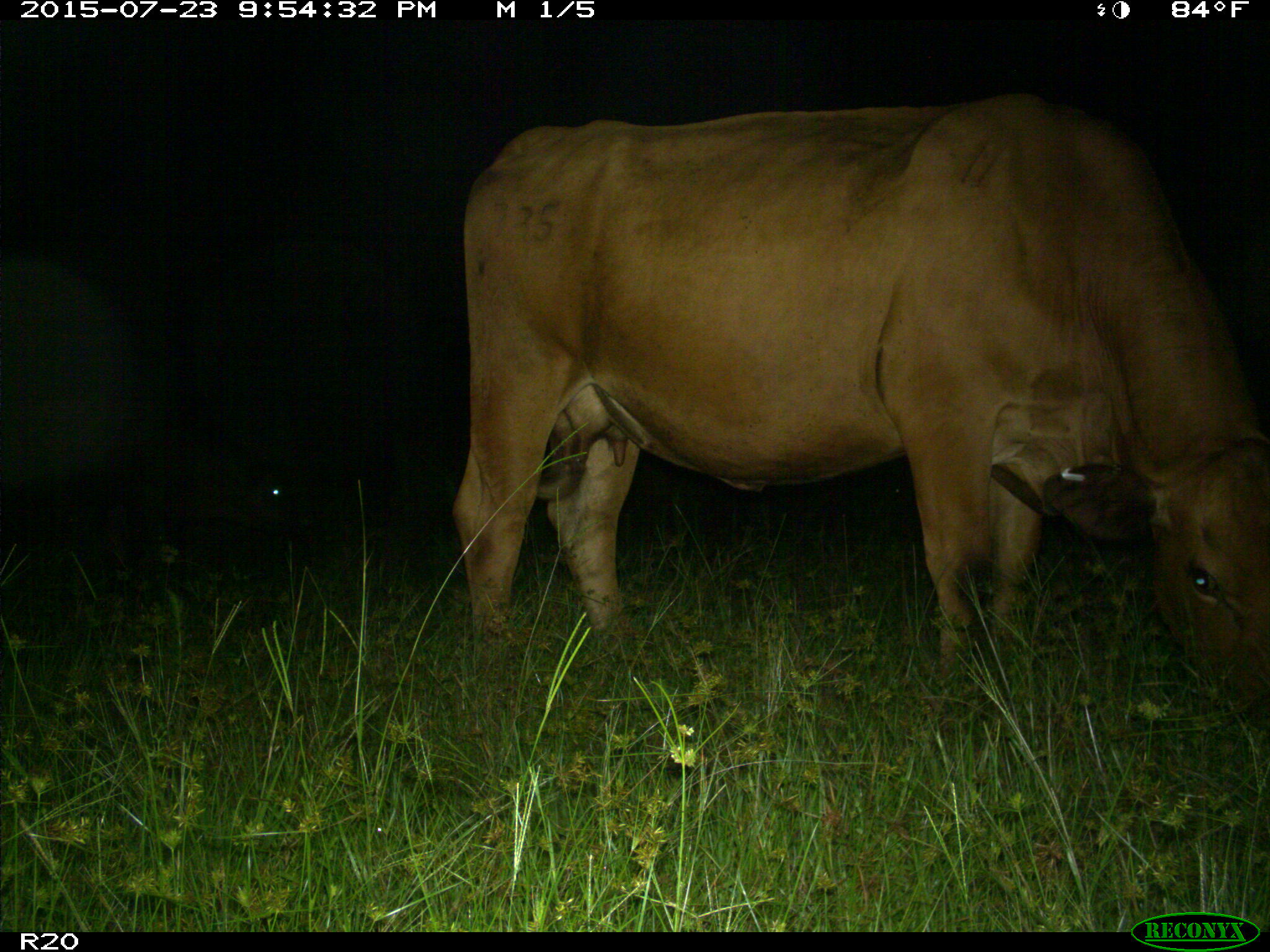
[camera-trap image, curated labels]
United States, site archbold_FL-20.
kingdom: Animalia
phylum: Chordata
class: Mammalia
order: Artiodactyla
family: Bovidae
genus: Bos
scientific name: Bos taurus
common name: domestic cow